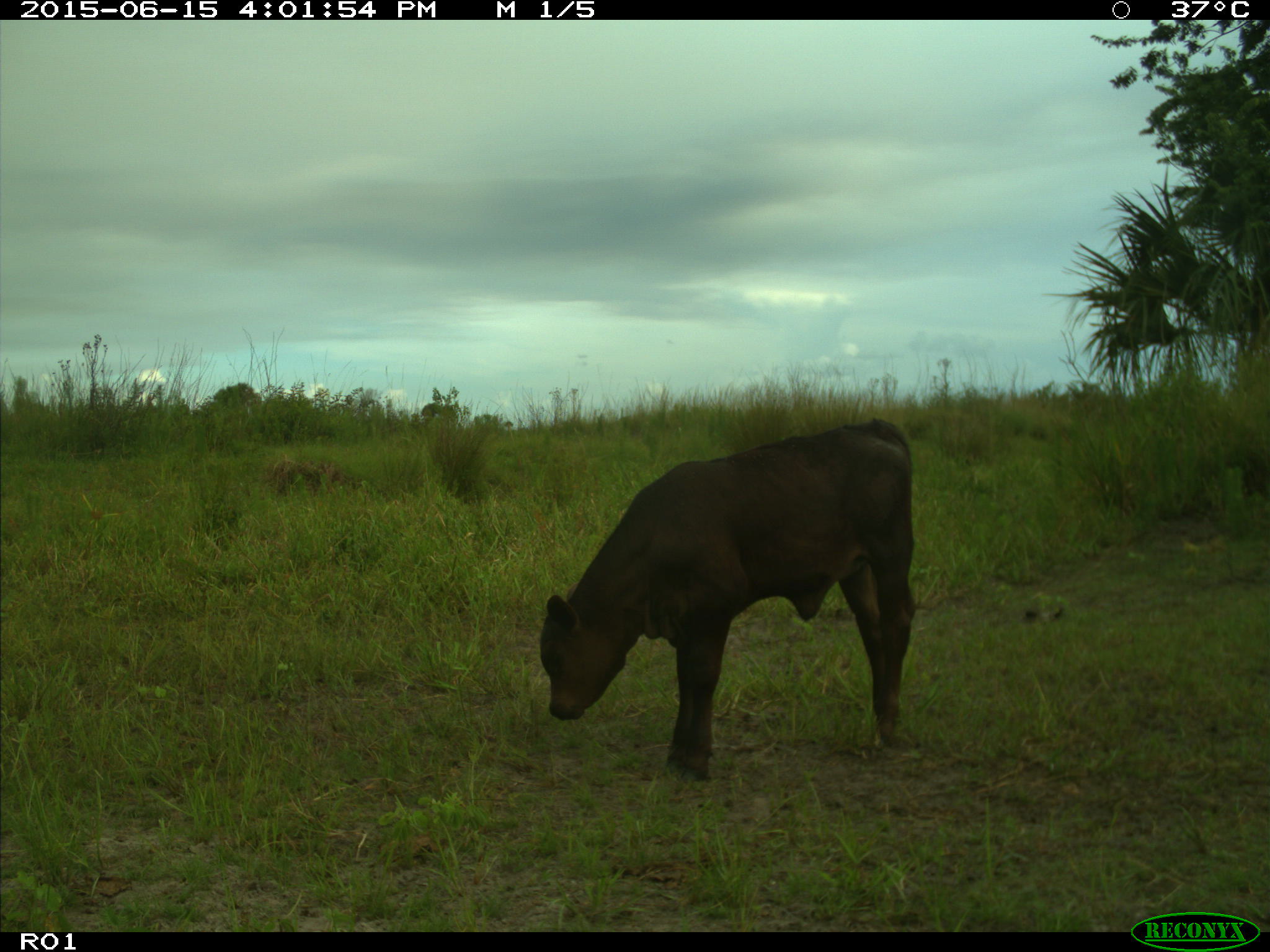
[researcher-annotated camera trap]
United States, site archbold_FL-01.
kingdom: Animalia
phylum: Chordata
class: Mammalia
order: Artiodactyla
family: Bovidae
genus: Bos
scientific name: Bos taurus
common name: domestic cow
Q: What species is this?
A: Bos taurus (domestic cow).